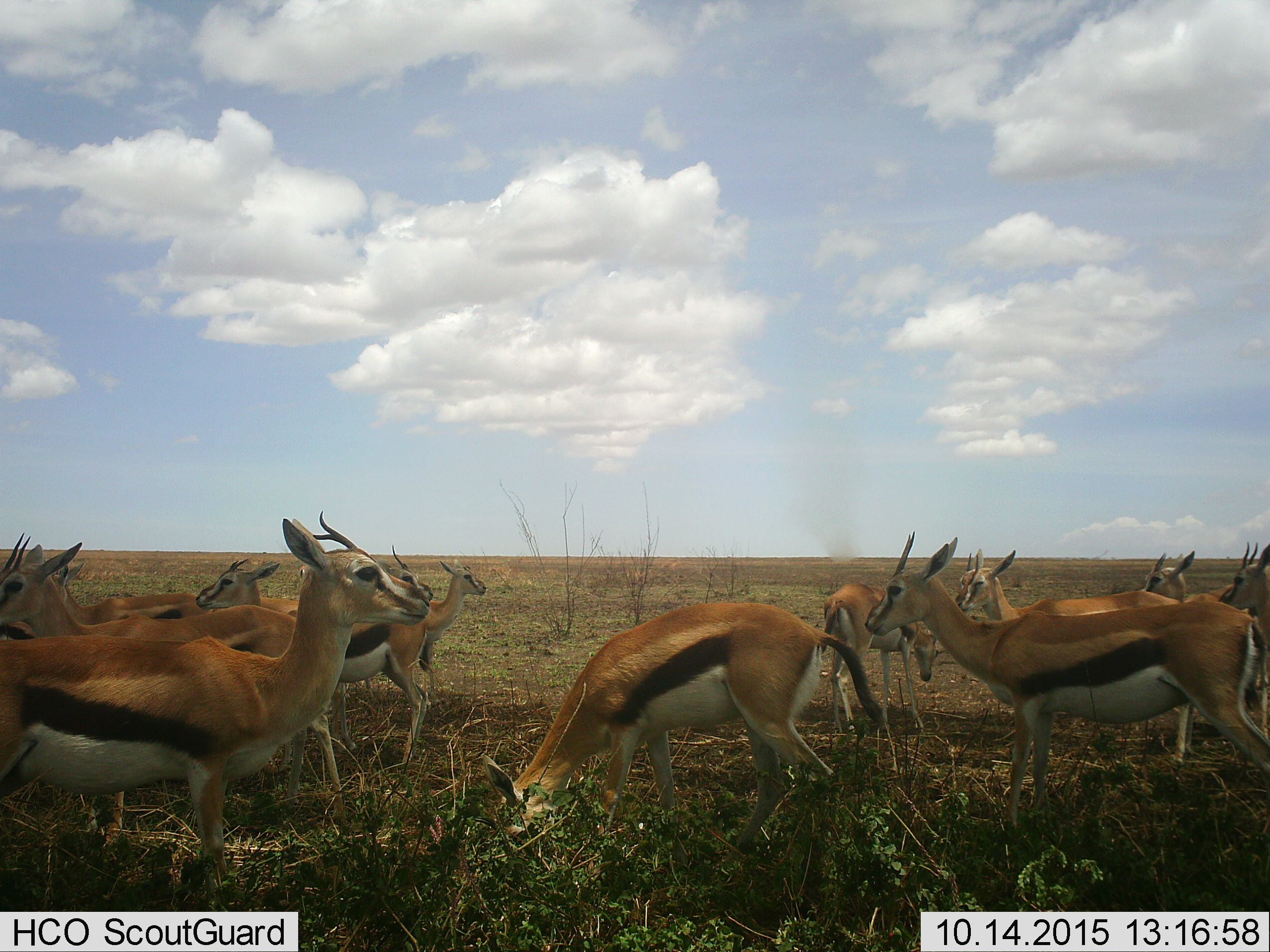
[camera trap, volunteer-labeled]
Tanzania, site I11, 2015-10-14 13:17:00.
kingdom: Animalia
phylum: Chordata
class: Mammalia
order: Artiodactyla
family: Bovidae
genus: Eudorcas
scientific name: Eudorcas thomsonii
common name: thomson's gazelle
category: gazellethomsons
Gazellethomsons (thomson's gazelle) (Eudorcas thomsonii), count 11-50. Behavior (volunteer vote fractions): standing 100%, resting 0%, moving 20%, interacting 0%. Young present (vote fraction): 10%. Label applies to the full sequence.